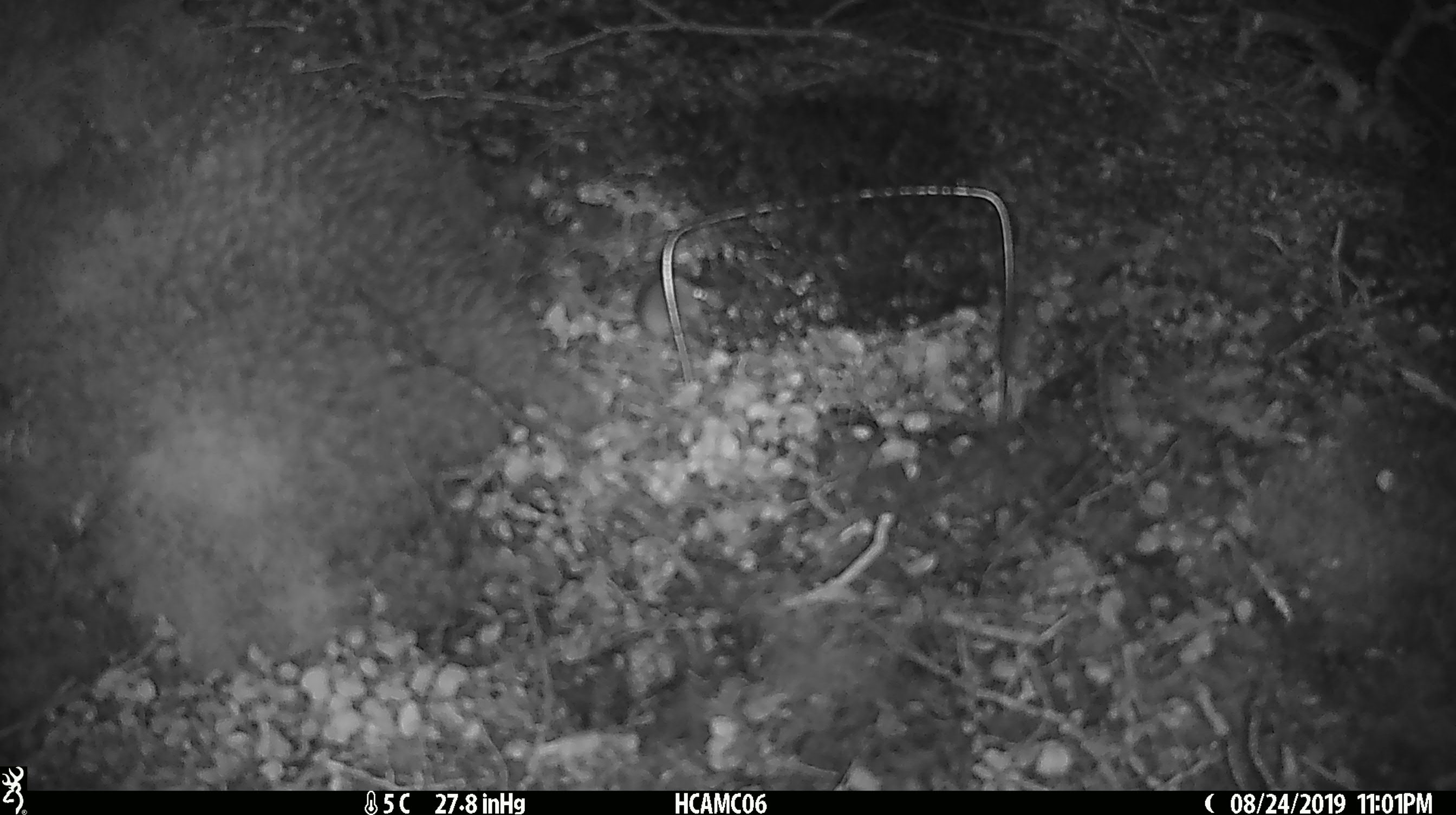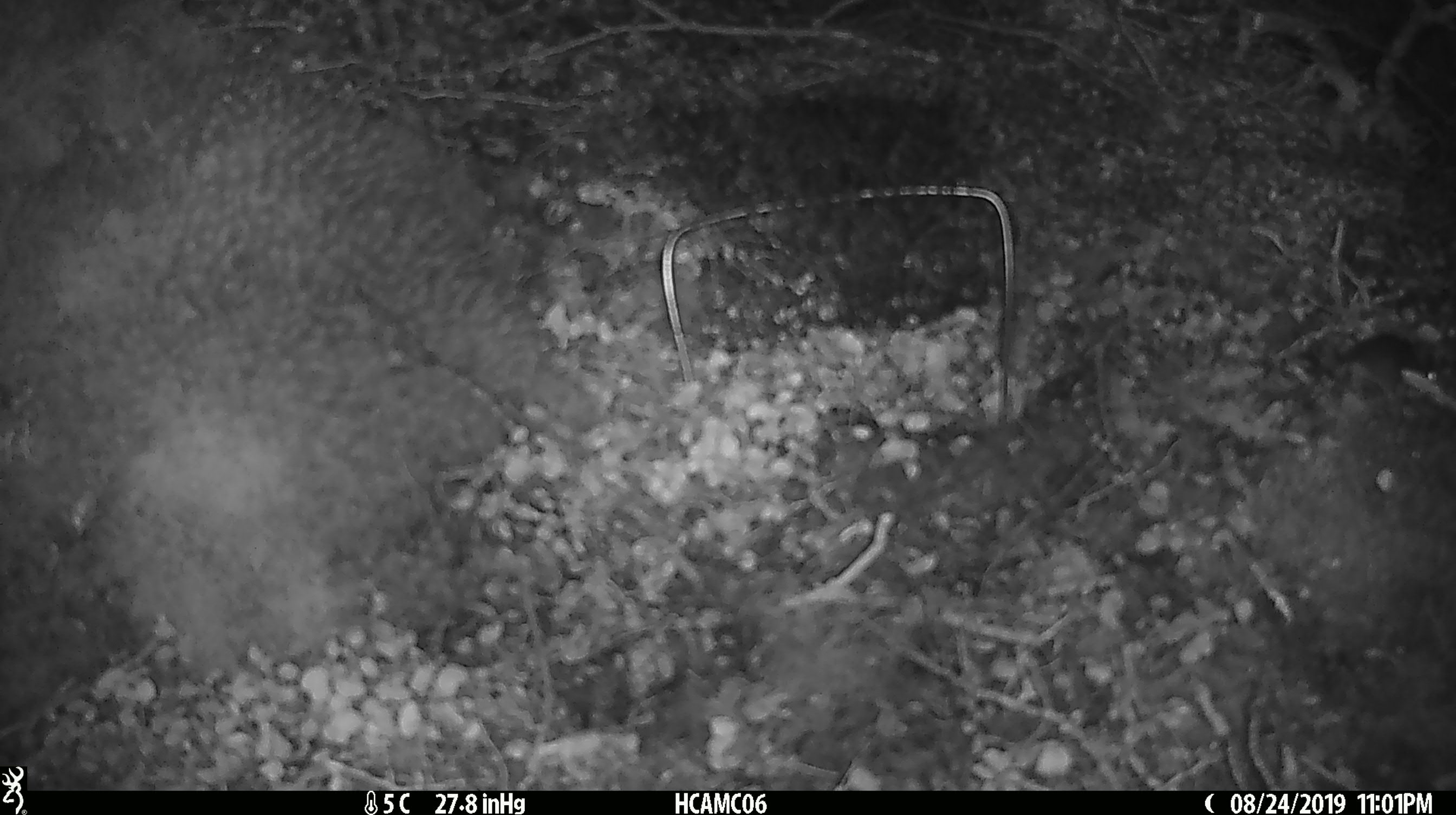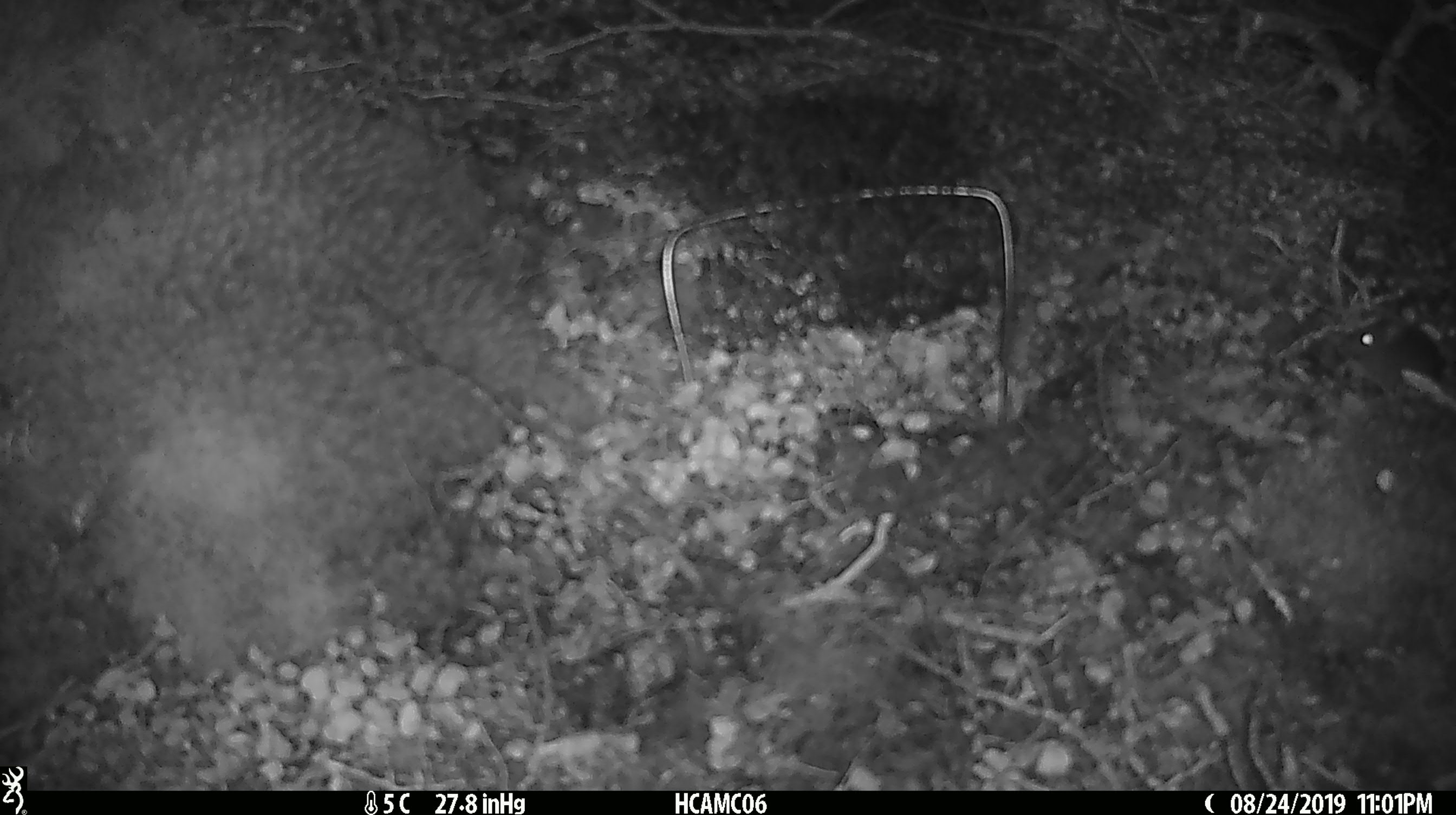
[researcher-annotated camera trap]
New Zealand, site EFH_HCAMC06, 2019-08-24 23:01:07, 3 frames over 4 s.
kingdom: Animalia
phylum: Chordata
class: Mammalia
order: Rodentia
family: Muridae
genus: Mus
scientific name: Mus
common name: mouse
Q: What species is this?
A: Mouse (Mus).